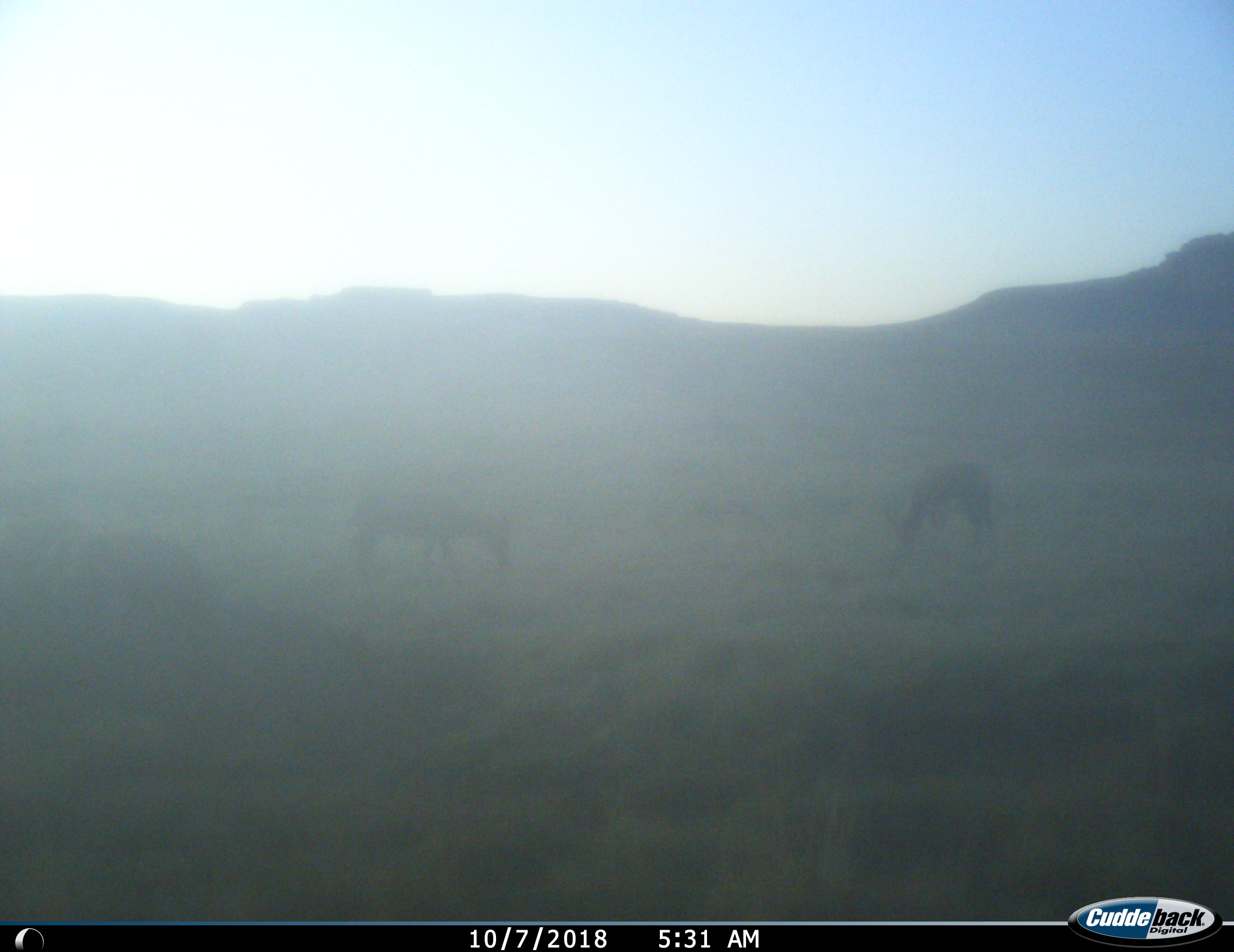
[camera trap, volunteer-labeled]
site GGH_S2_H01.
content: unidentified animal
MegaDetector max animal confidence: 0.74